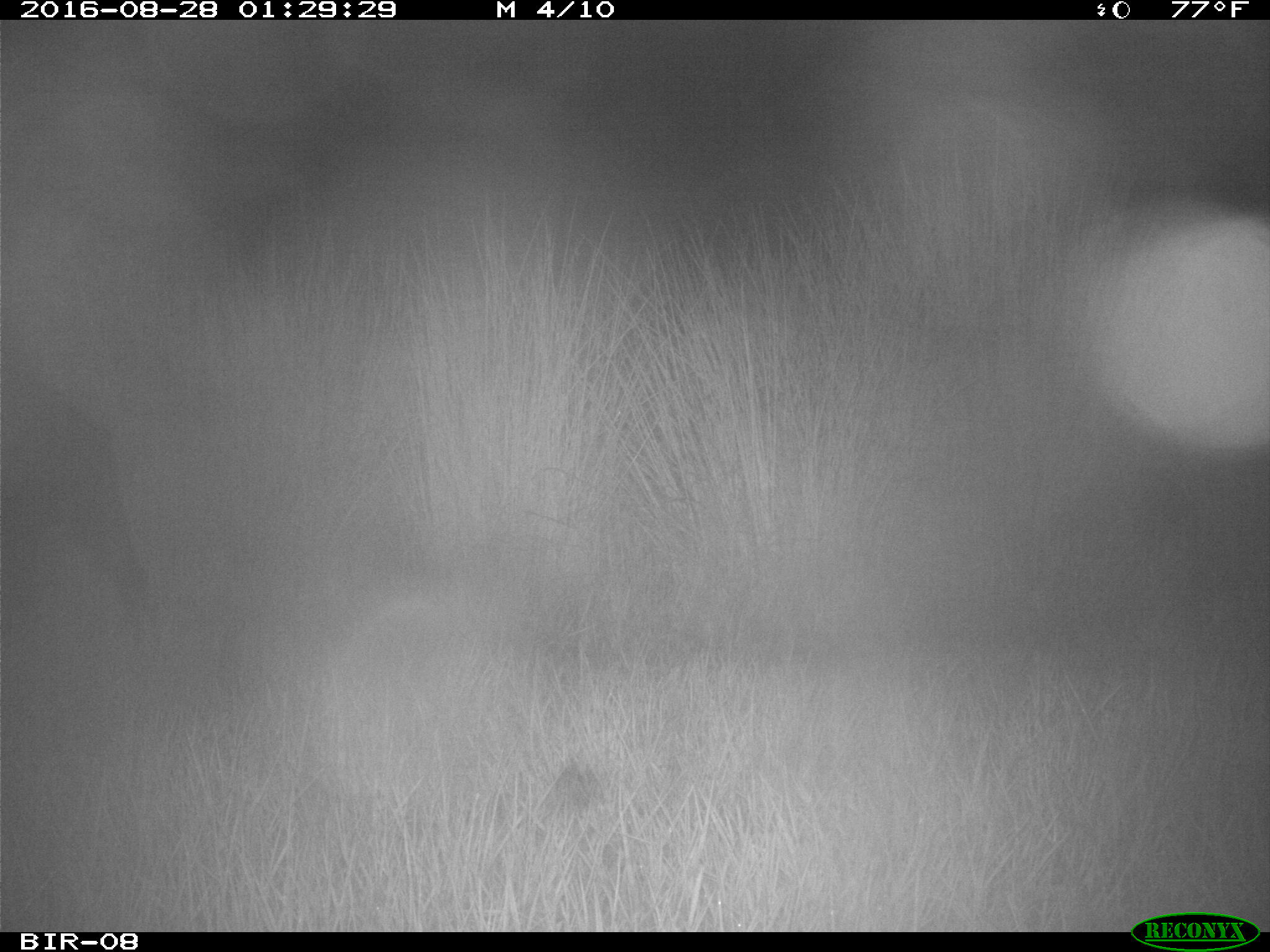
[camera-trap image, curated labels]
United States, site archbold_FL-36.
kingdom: Animalia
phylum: Chordata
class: Mammalia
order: Artiodactyla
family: Suidae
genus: Sus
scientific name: Sus scrofa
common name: wild boar